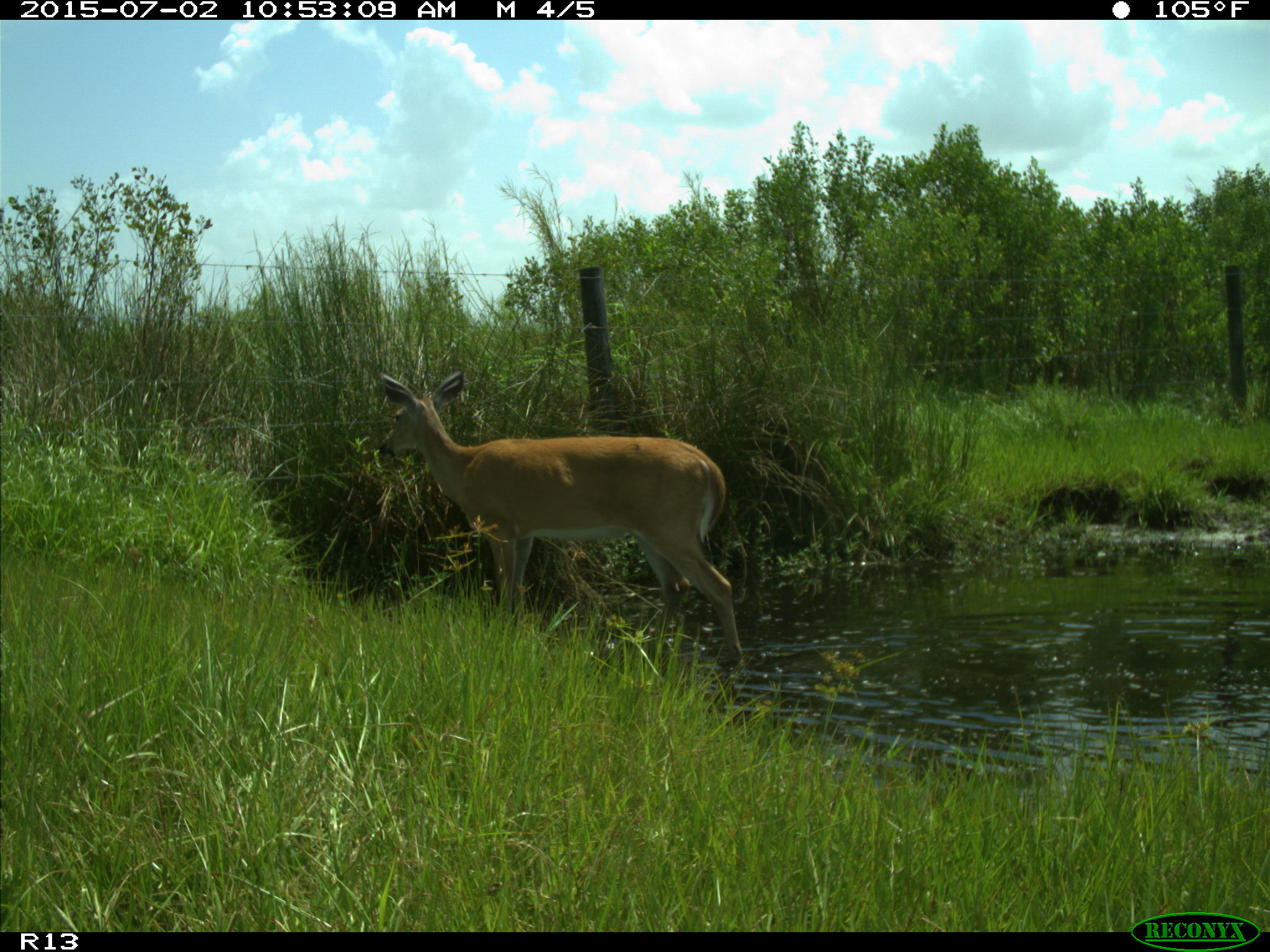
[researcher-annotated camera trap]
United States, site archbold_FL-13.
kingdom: Animalia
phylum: Chordata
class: Mammalia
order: Artiodactyla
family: Cervidae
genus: Odocoileus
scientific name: Odocoileus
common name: deer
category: unidentified deer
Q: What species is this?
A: Unidentified deer (deer) (Odocoileus).